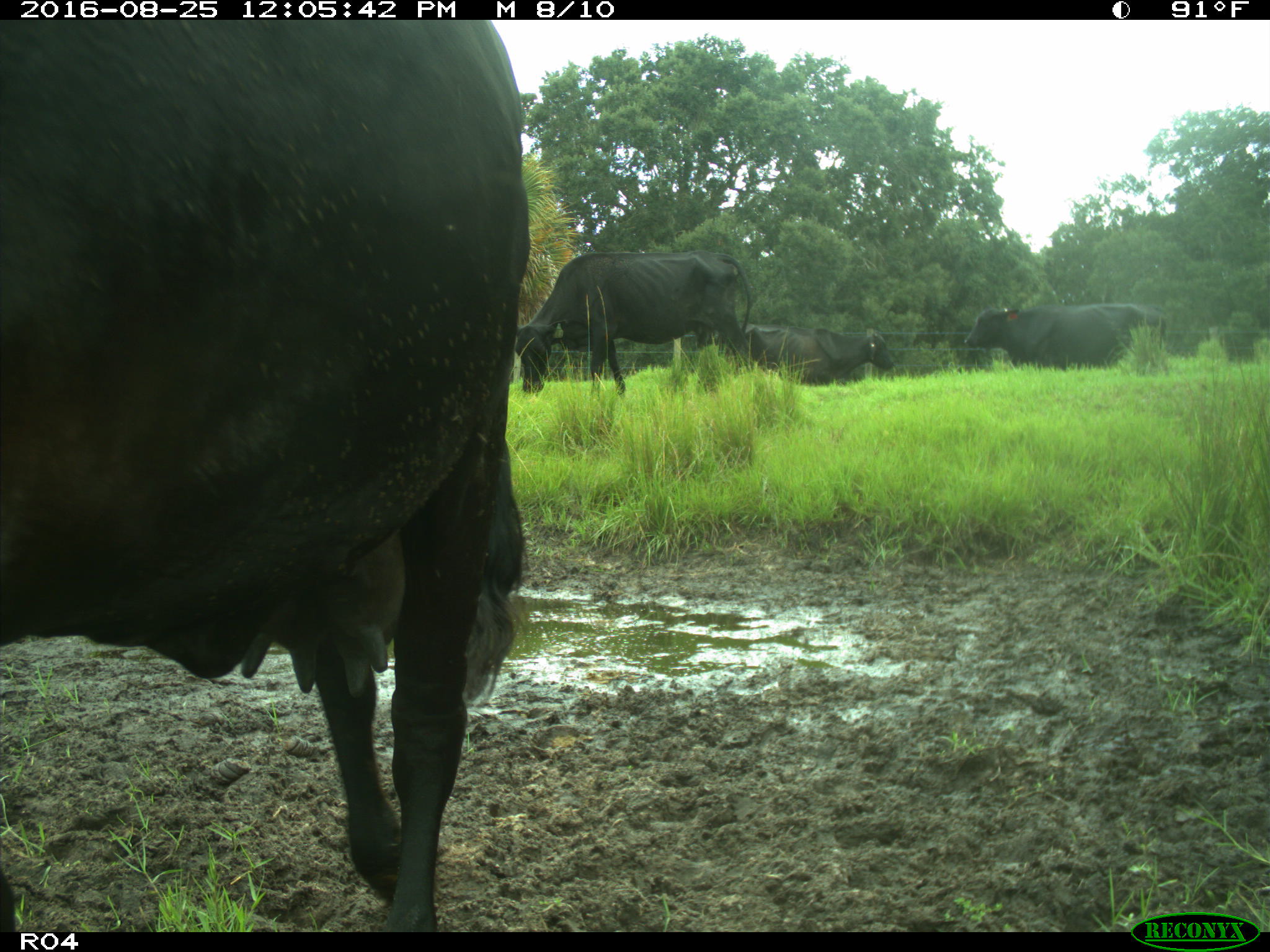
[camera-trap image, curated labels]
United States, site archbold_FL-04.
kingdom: Animalia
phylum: Chordata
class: Mammalia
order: Artiodactyla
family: Bovidae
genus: Bos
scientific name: Bos taurus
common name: domestic cow